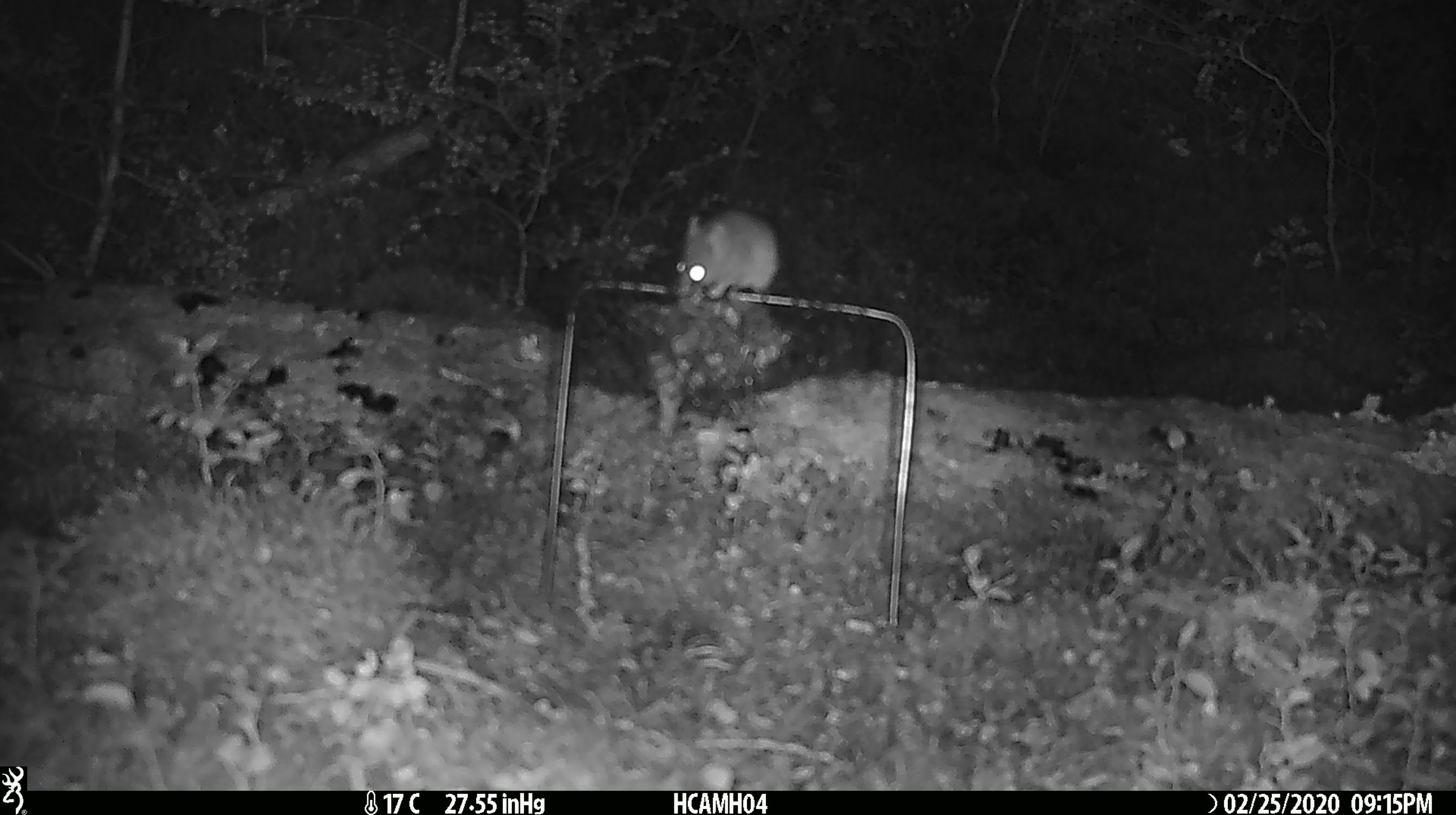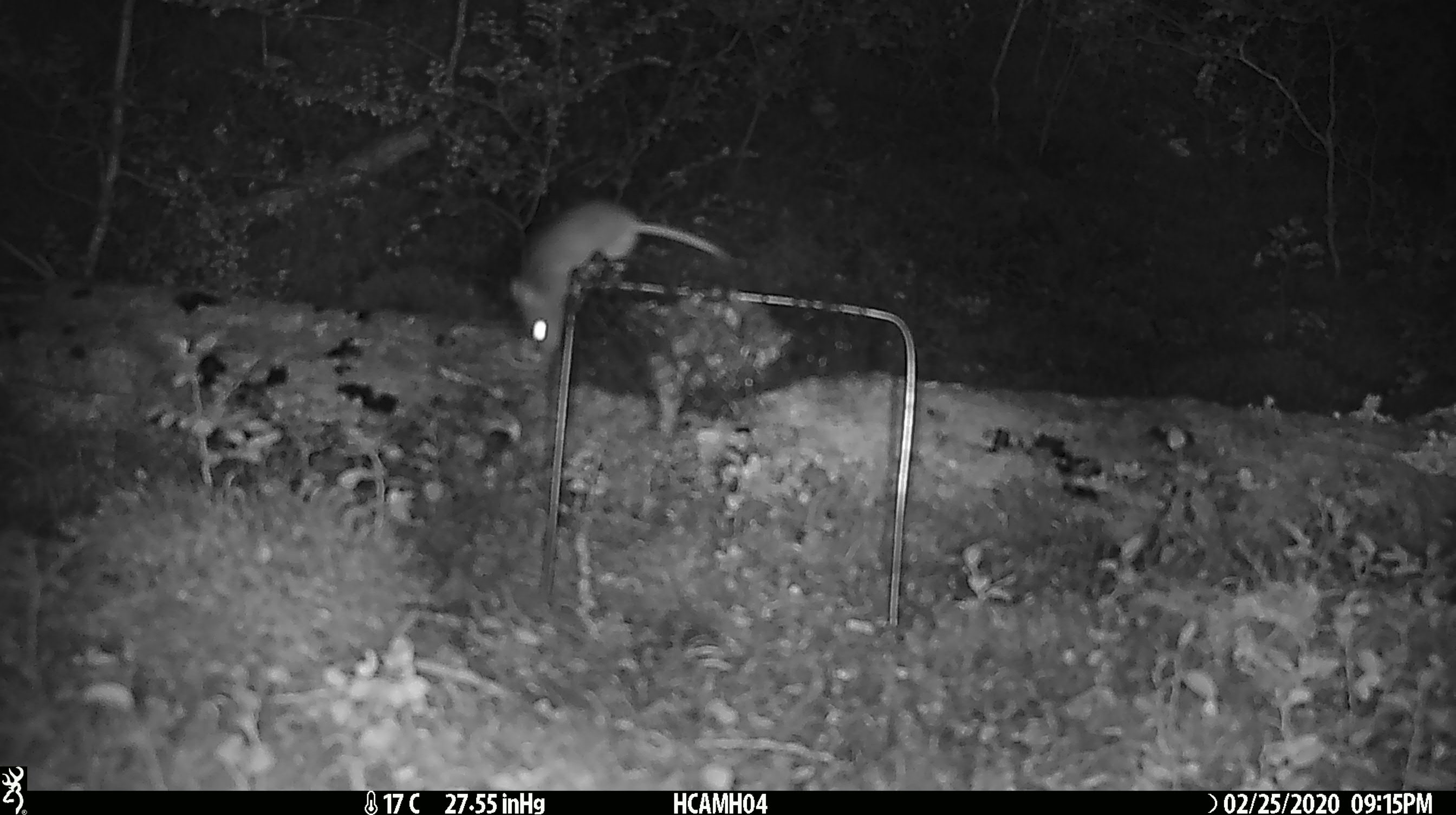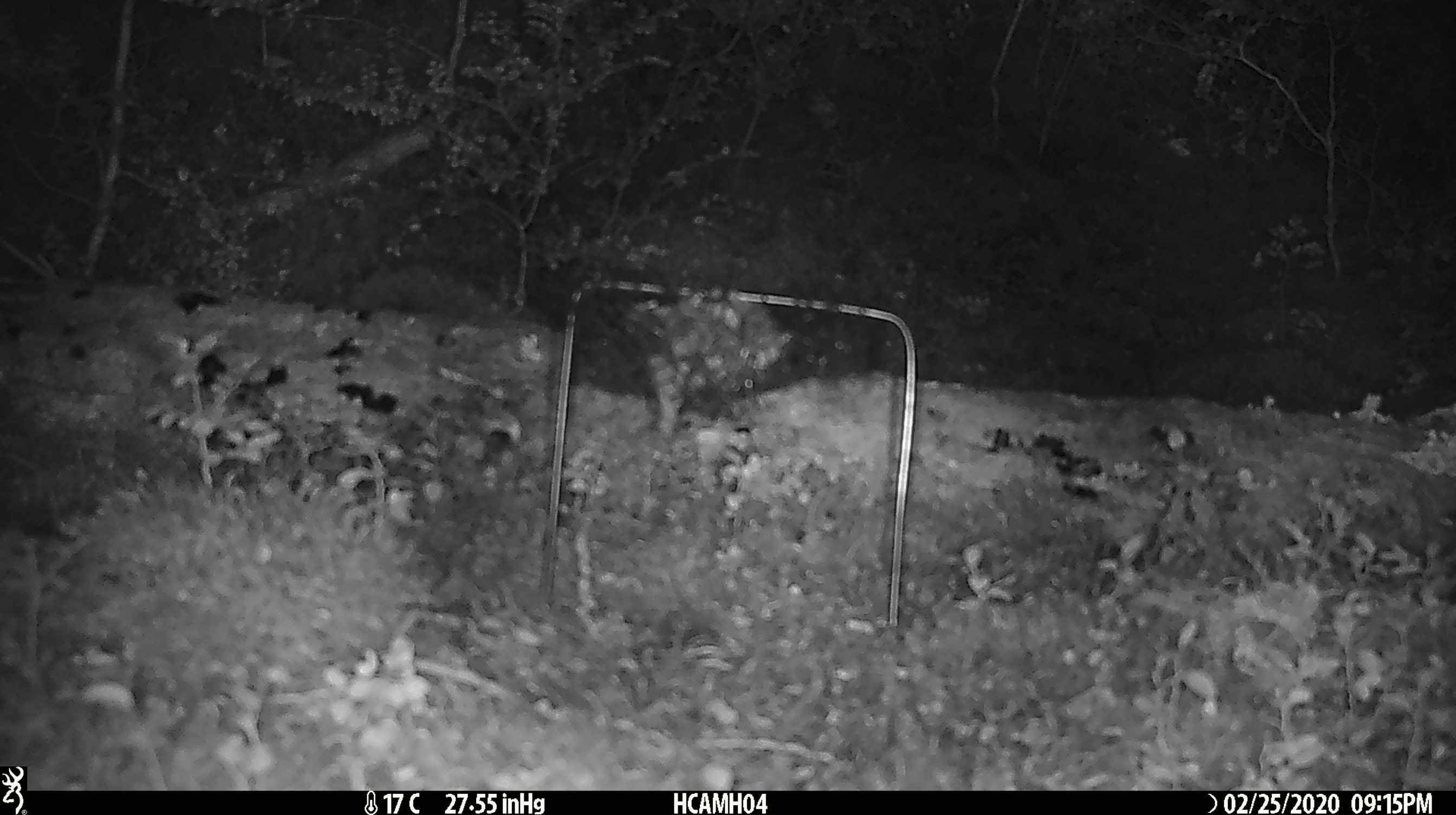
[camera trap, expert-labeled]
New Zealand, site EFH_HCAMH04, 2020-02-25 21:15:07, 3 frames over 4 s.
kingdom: Animalia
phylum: Chordata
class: Mammalia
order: Rodentia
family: Muridae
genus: Mus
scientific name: Mus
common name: mouse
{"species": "mouse (Mus)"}